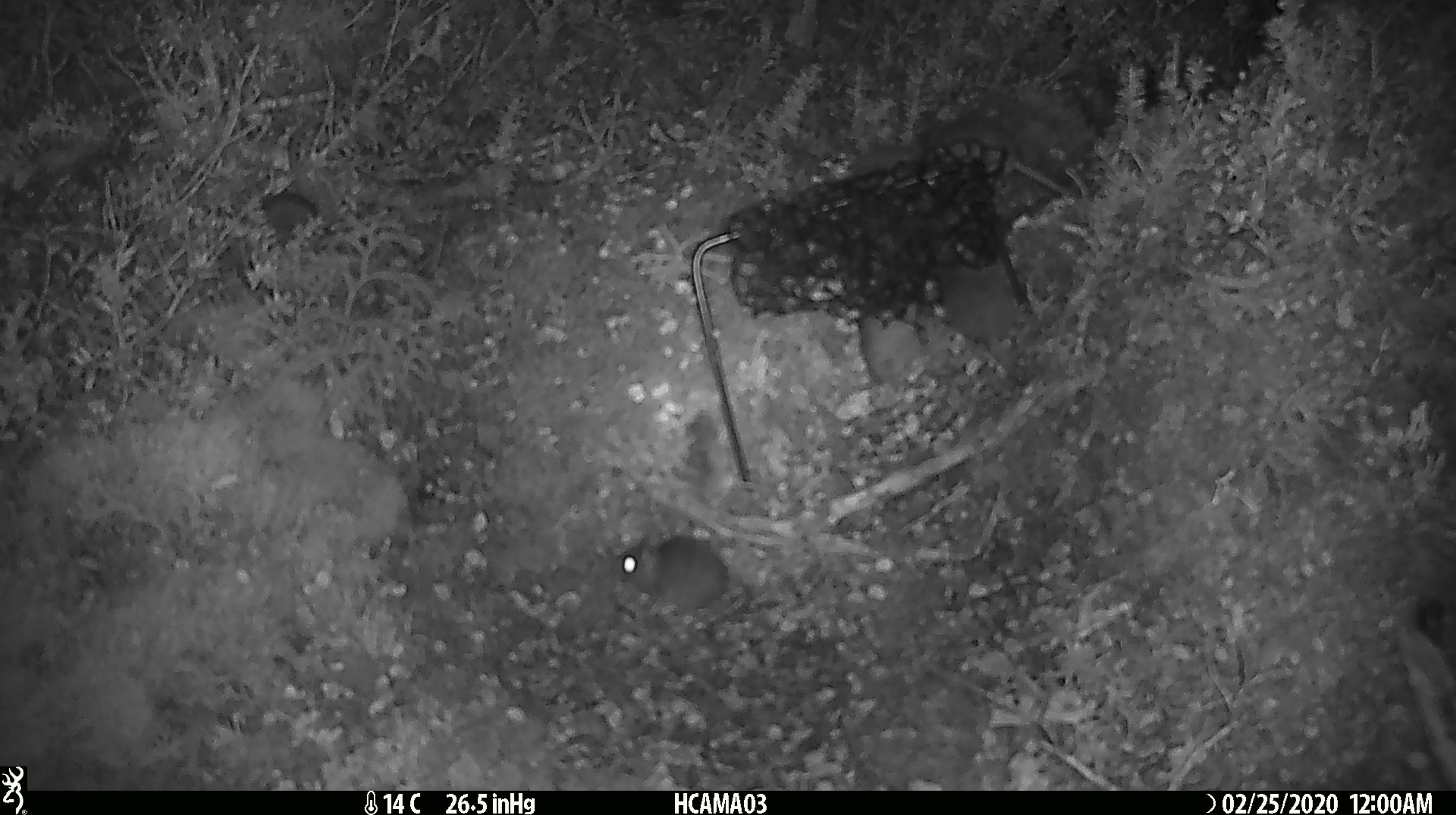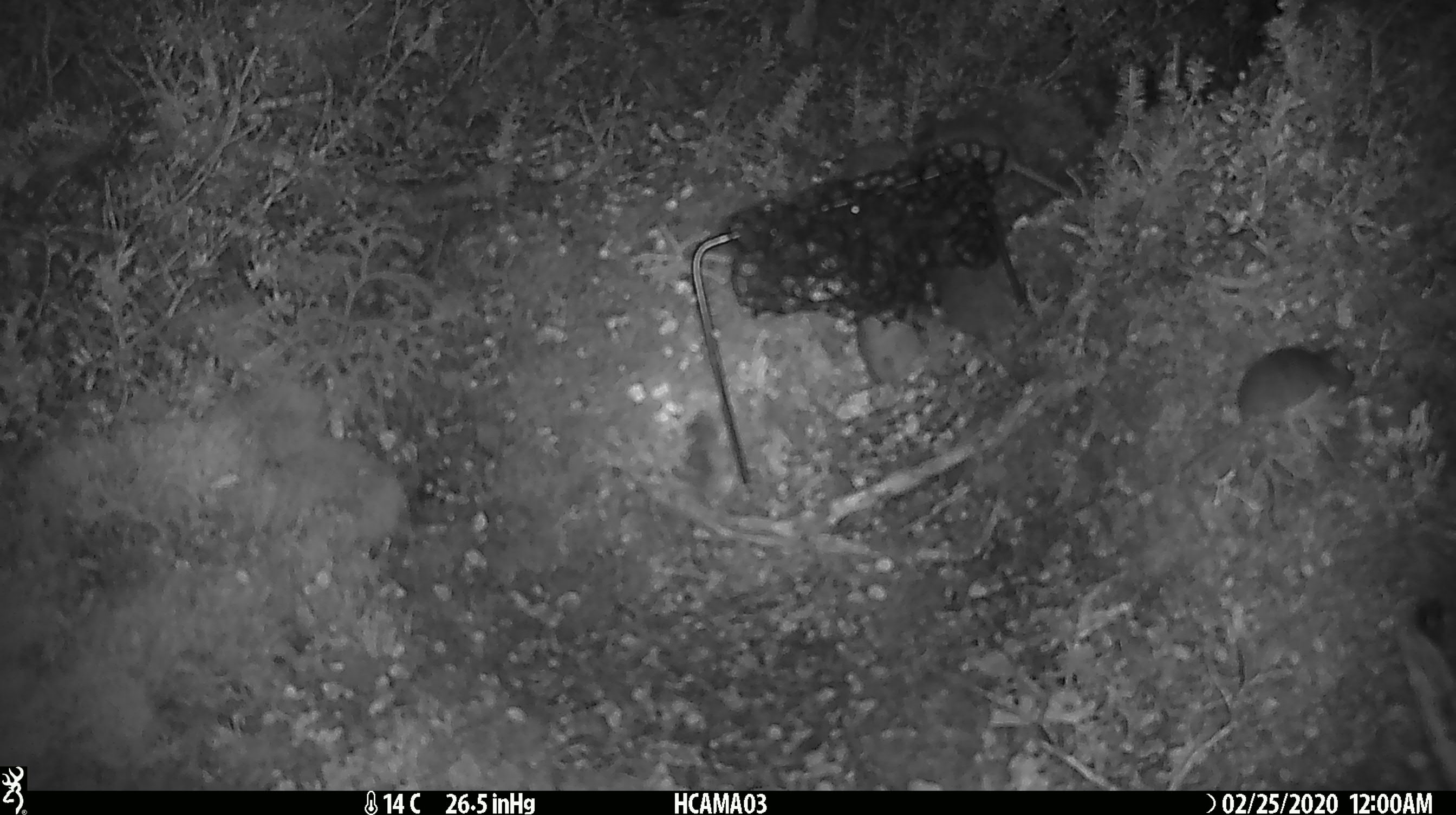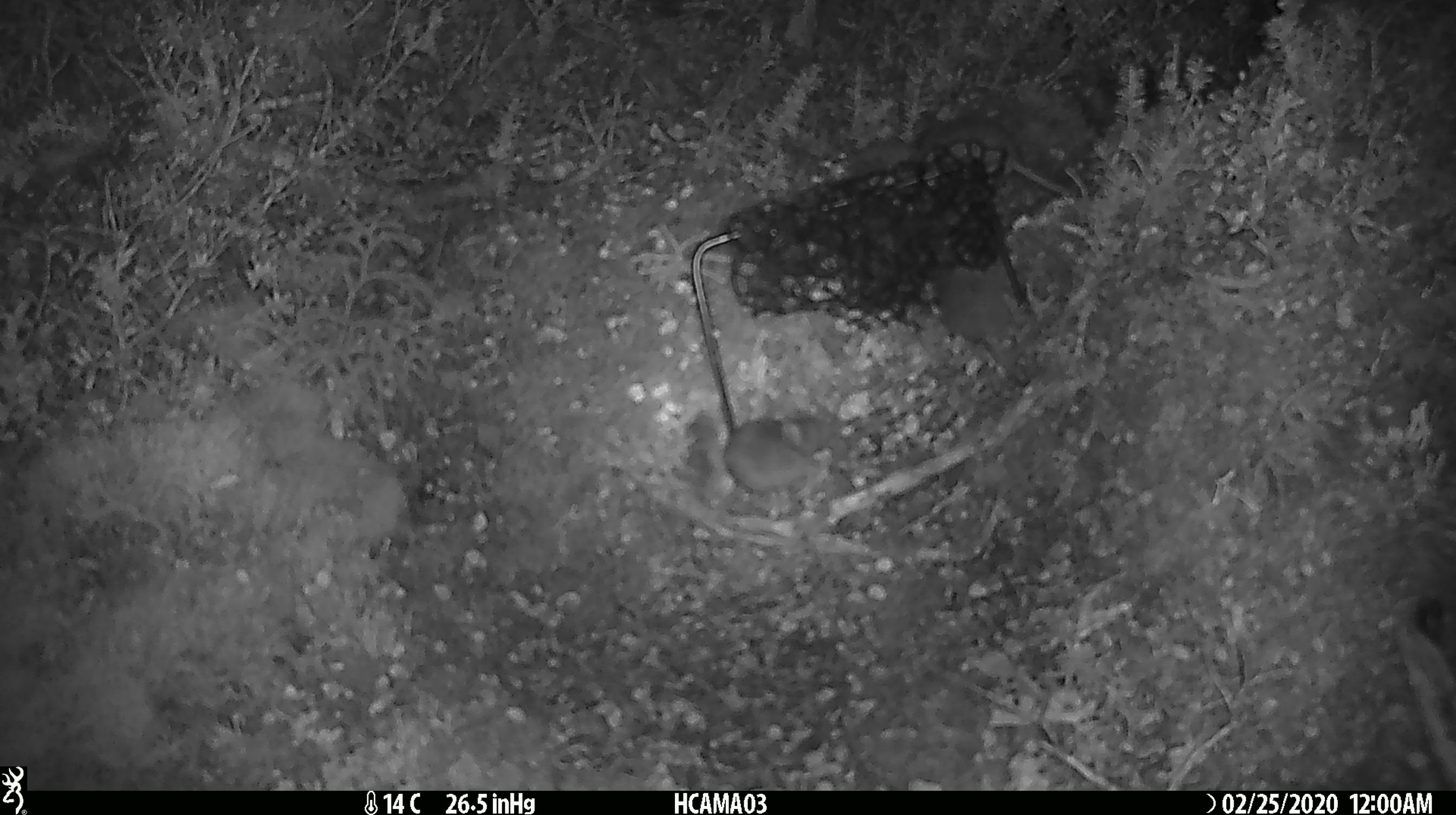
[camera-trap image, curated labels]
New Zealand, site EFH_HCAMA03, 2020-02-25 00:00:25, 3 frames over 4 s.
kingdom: Animalia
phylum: Chordata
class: Mammalia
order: Rodentia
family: Muridae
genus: Mus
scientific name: Mus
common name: mouse